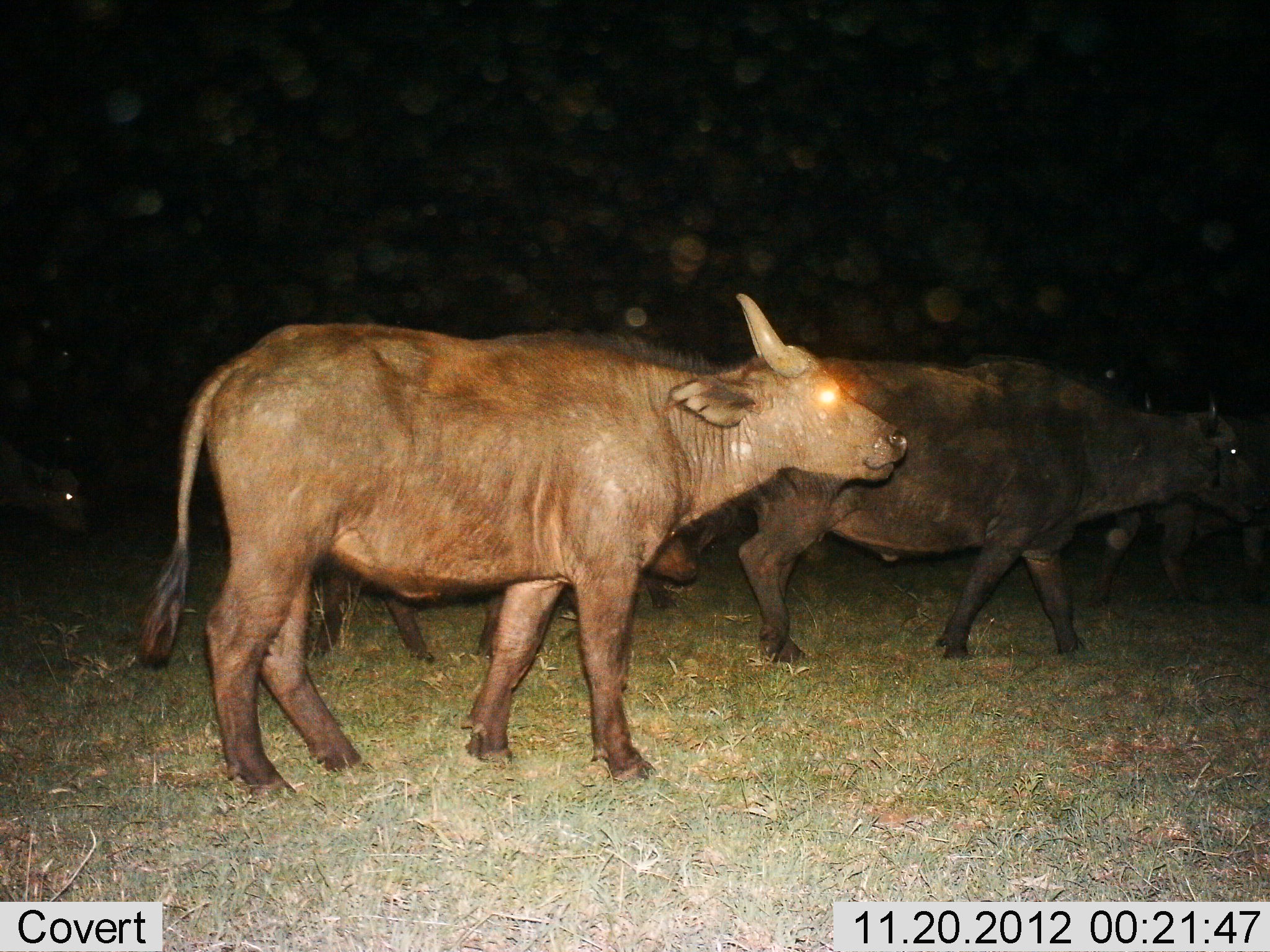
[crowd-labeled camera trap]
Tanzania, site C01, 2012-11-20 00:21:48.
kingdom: Animalia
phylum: Chordata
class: Mammalia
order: Artiodactyla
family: Bovidae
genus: Syncerus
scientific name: Syncerus caffer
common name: cape buffalo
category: buffalo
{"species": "buffalo (cape buffalo) (Syncerus caffer)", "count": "5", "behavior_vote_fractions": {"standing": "19%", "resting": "0%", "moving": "86%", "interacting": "0%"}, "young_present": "10%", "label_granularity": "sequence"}